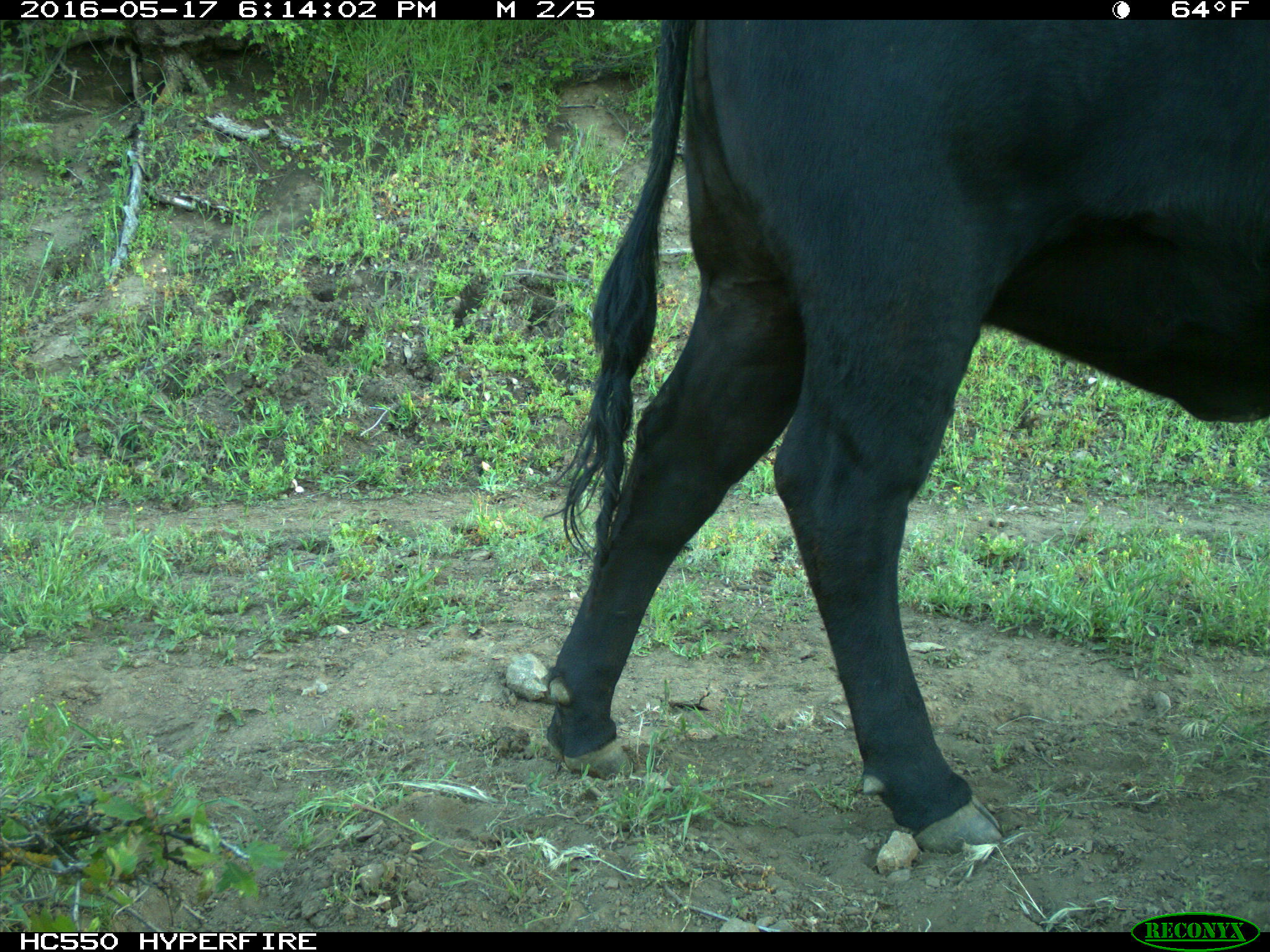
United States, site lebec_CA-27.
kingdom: Animalia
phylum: Chordata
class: Mammalia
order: Artiodactyla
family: Bovidae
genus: Bos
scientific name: Bos taurus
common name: domestic cow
Bos taurus (domestic cow).